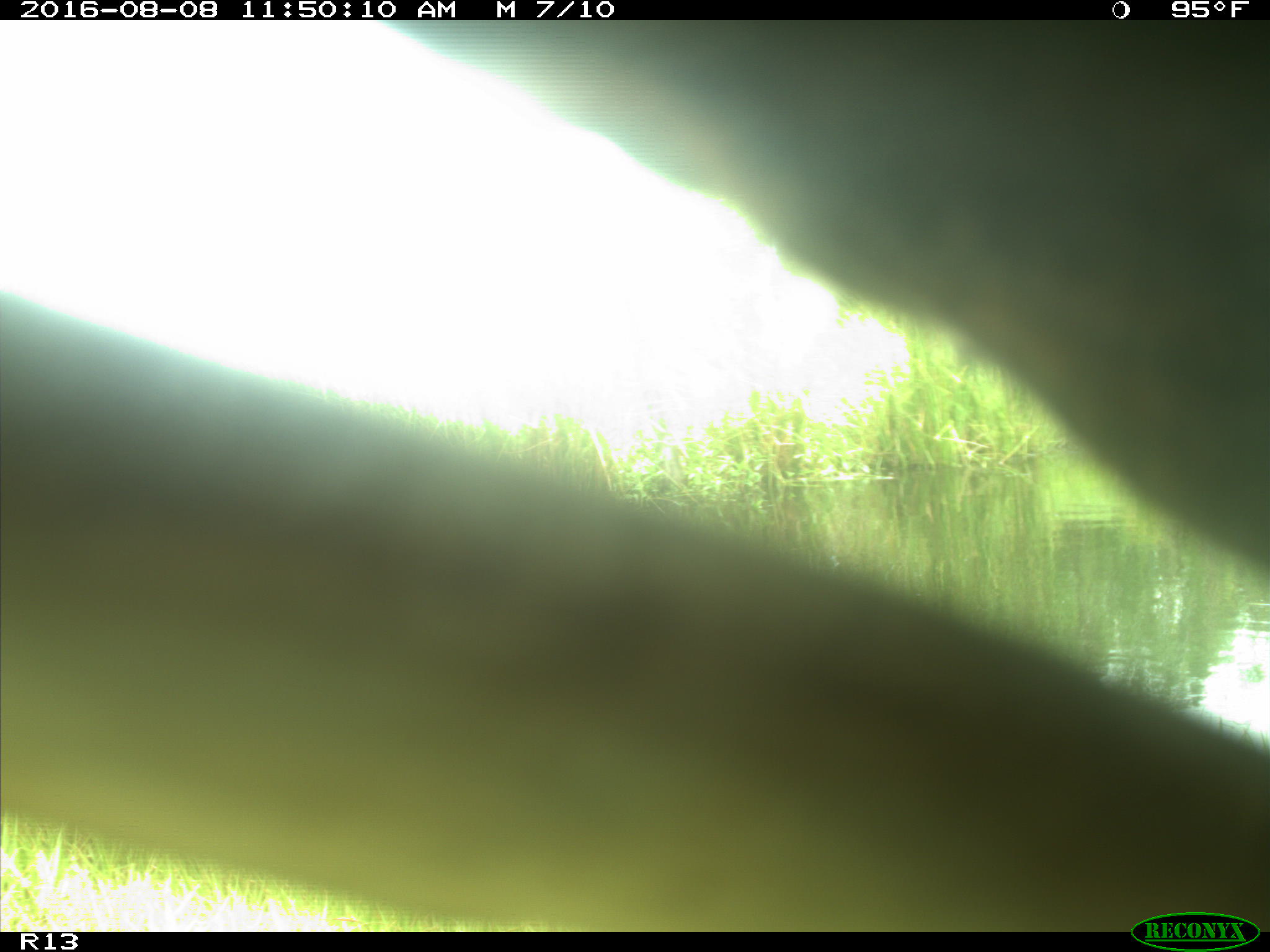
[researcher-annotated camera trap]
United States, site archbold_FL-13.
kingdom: Animalia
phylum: Chordata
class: Mammalia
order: Artiodactyla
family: Bovidae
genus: Bos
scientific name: Bos taurus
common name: domestic cow